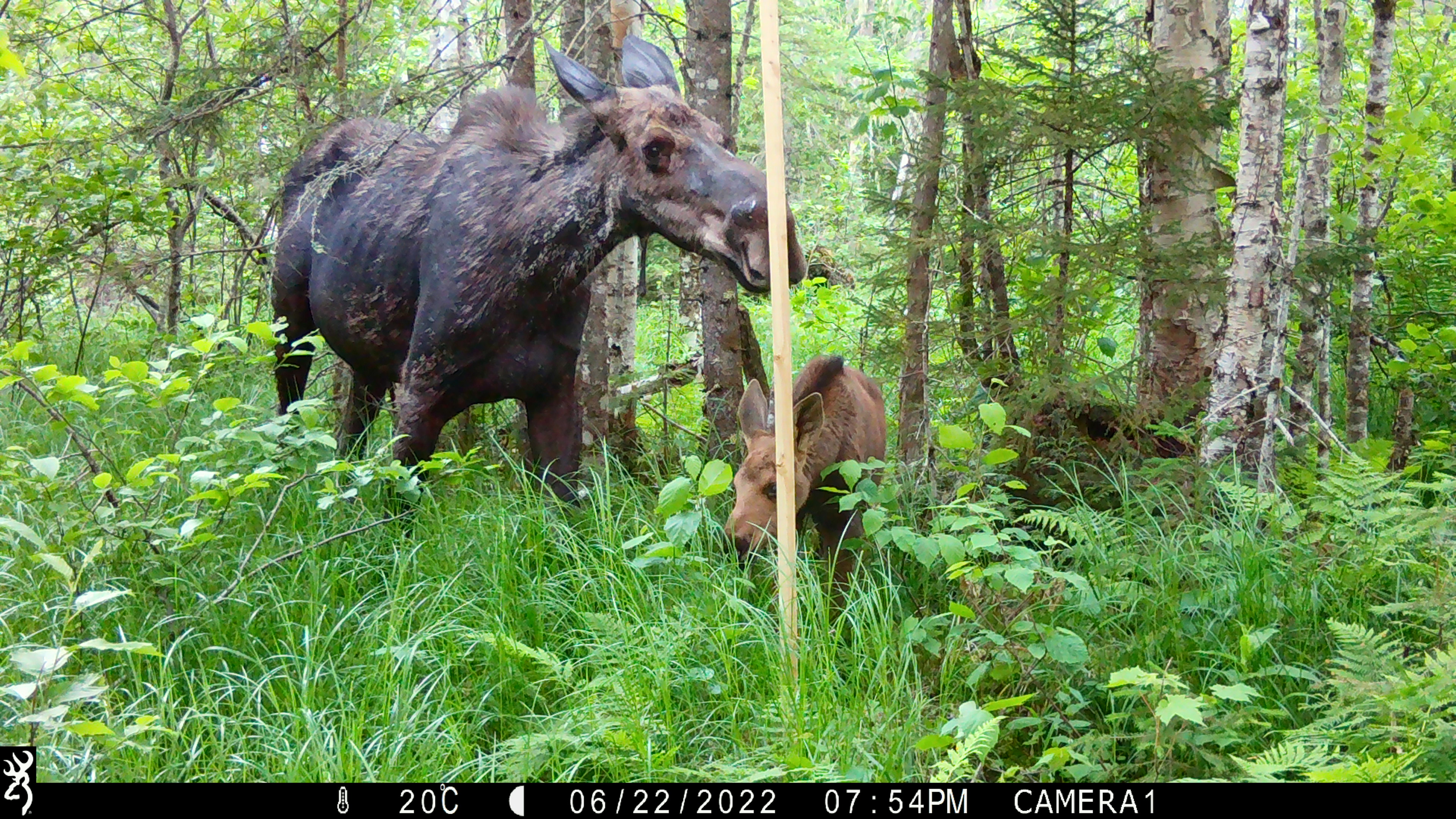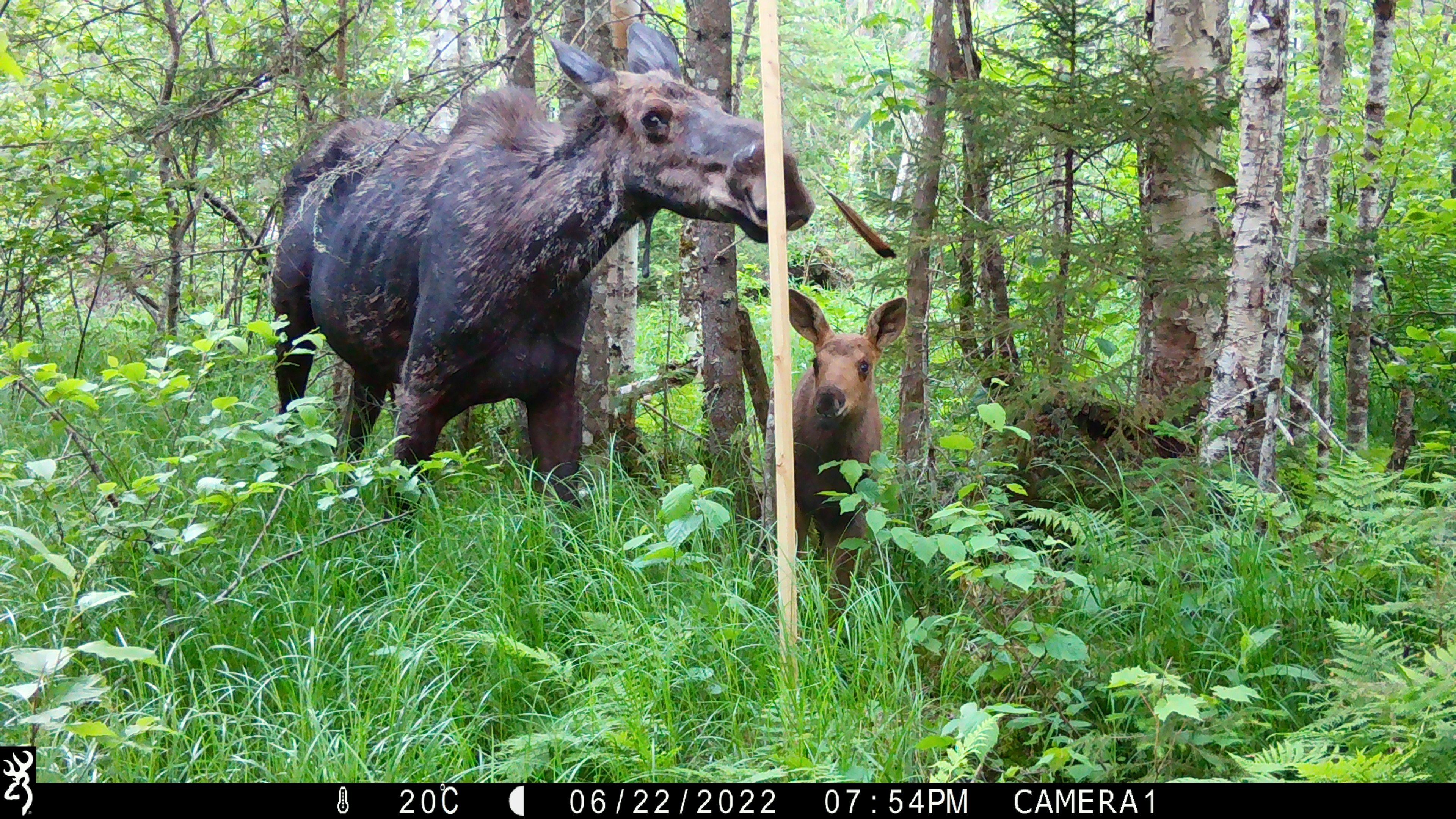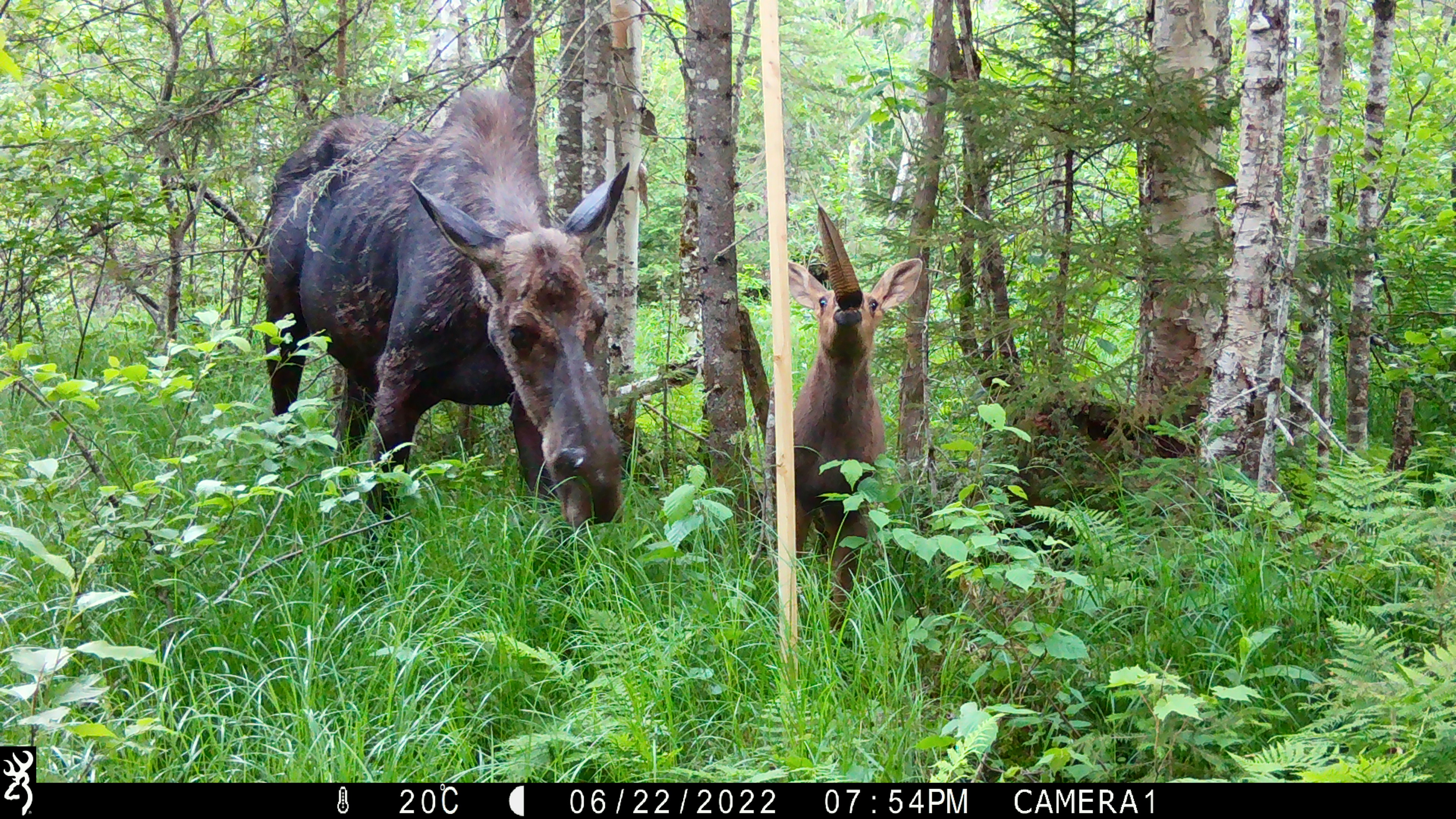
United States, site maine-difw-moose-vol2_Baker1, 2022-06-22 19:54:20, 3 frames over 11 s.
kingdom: Animalia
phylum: Chordata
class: Mammalia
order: Artiodactyla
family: Cervidae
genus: Alces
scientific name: Alces alces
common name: moose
Moose (Alces alces).